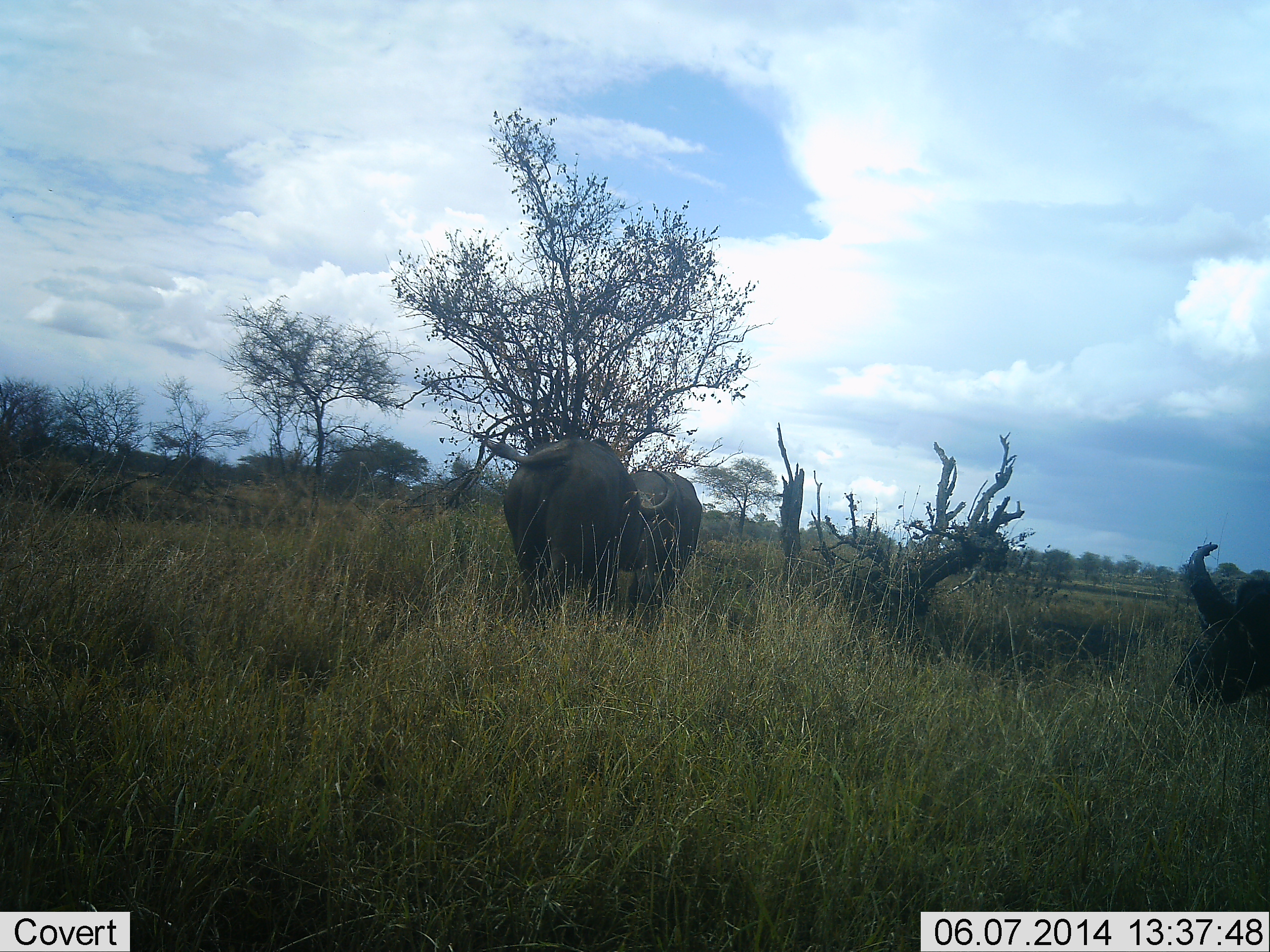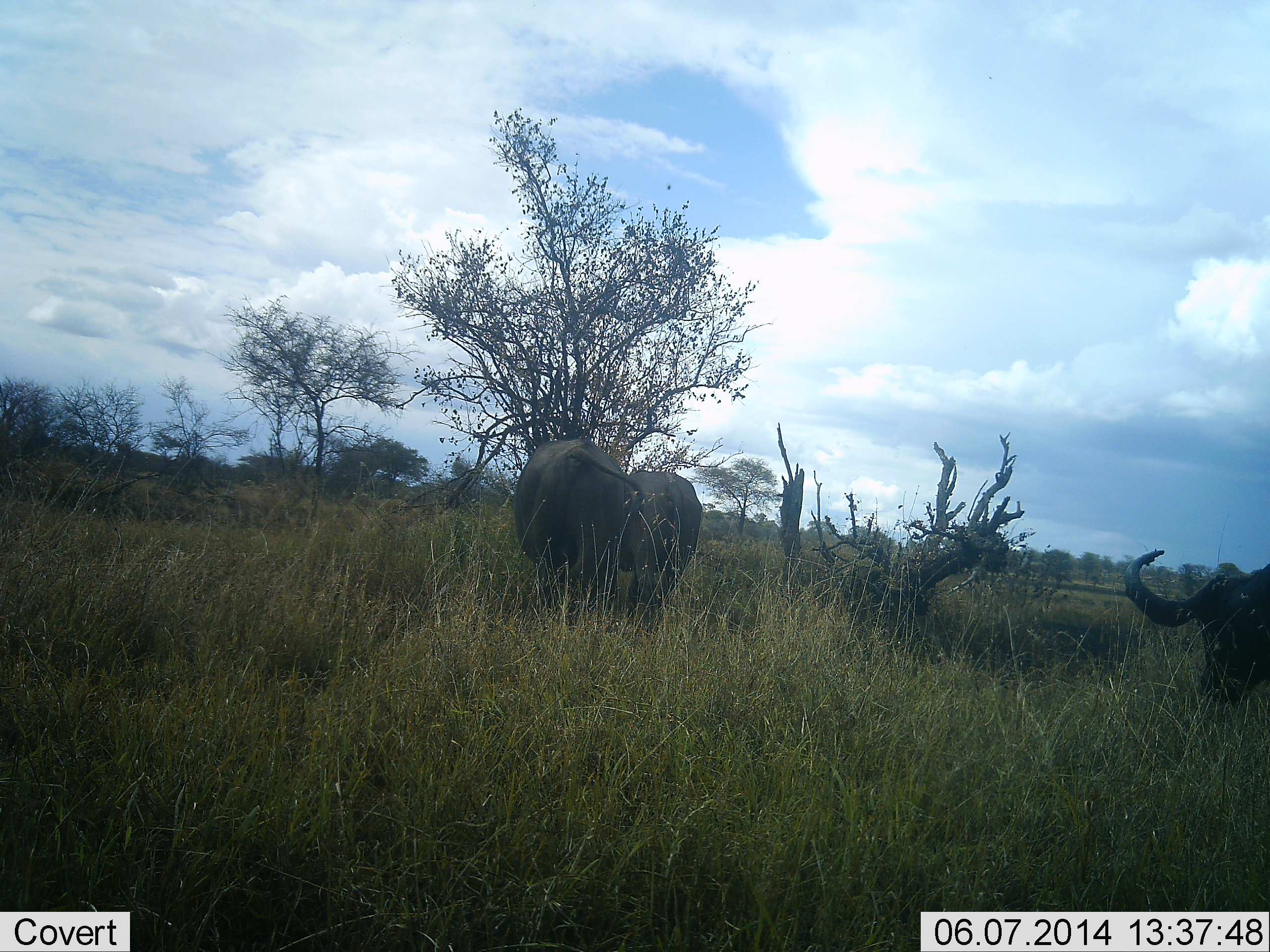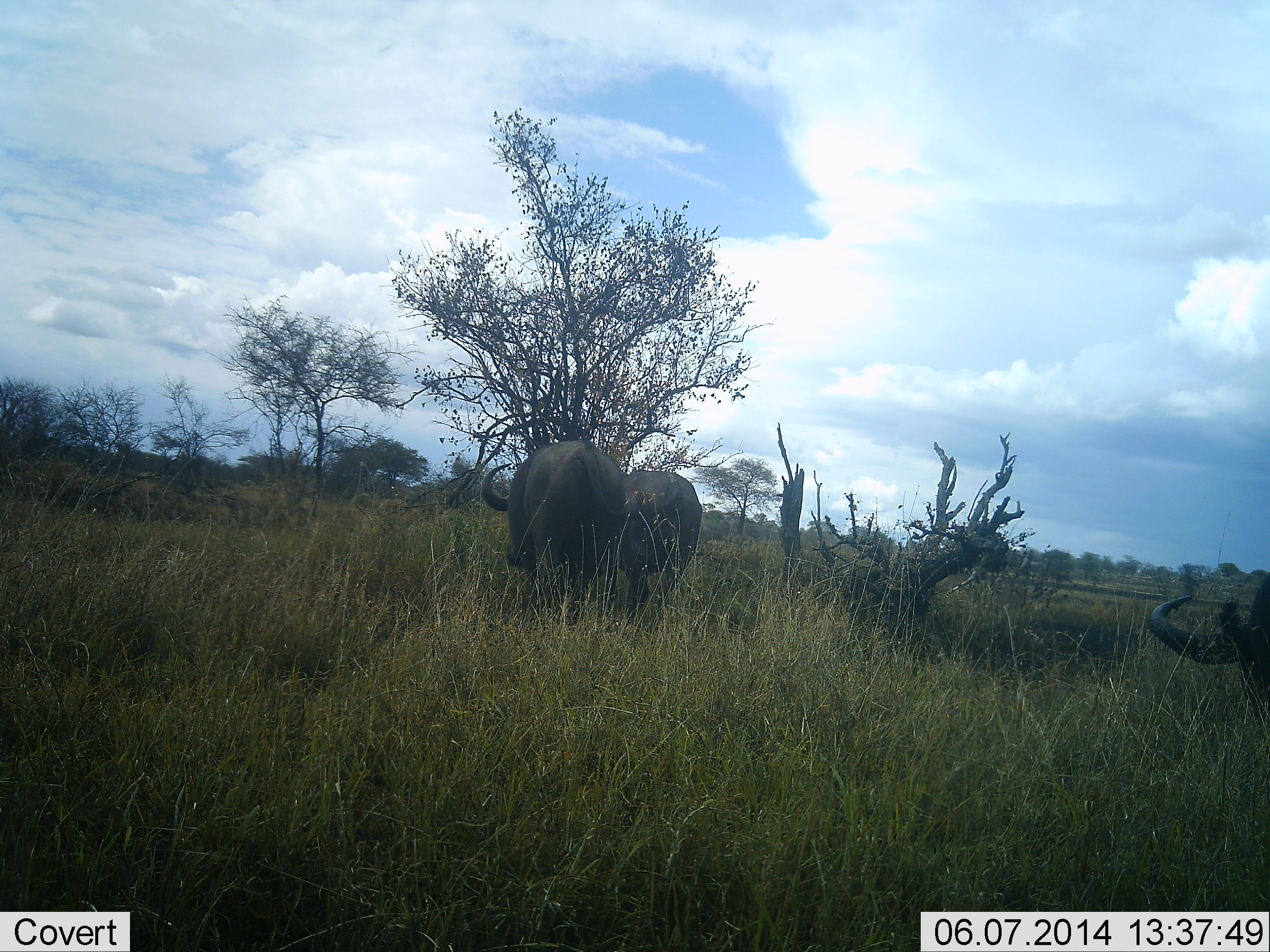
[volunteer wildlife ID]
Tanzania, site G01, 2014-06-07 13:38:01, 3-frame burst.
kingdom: Animalia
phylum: Chordata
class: Mammalia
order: Artiodactyla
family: Bovidae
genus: Syncerus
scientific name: Syncerus caffer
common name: cape buffalo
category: buffalo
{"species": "buffalo (cape buffalo) (Syncerus caffer)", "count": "3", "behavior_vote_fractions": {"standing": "80%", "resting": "10%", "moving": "10%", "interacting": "0%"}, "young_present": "0%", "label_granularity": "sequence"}